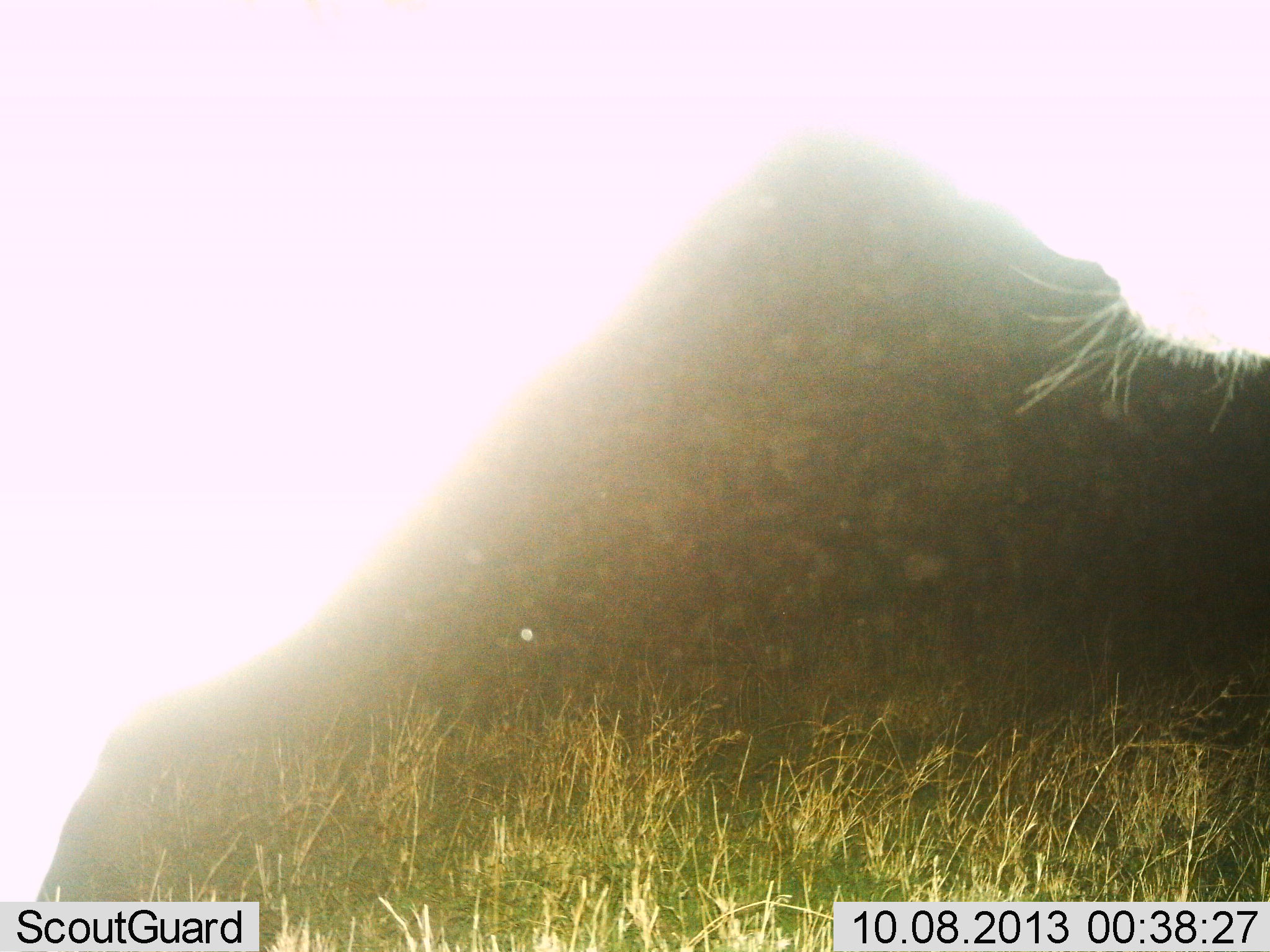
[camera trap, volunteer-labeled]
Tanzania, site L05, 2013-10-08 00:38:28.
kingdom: Animalia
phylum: Chordata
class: Mammalia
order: Carnivora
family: Felidae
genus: Panthera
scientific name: Panthera leo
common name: lion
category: lionfemale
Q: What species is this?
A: Lionfemale (lion) (Panthera leo).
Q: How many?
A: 1.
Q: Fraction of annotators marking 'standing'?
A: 83%.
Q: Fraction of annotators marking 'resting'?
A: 0%.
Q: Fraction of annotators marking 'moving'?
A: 17%.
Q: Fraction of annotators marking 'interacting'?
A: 0%.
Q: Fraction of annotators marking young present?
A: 0%.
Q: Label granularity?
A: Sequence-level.